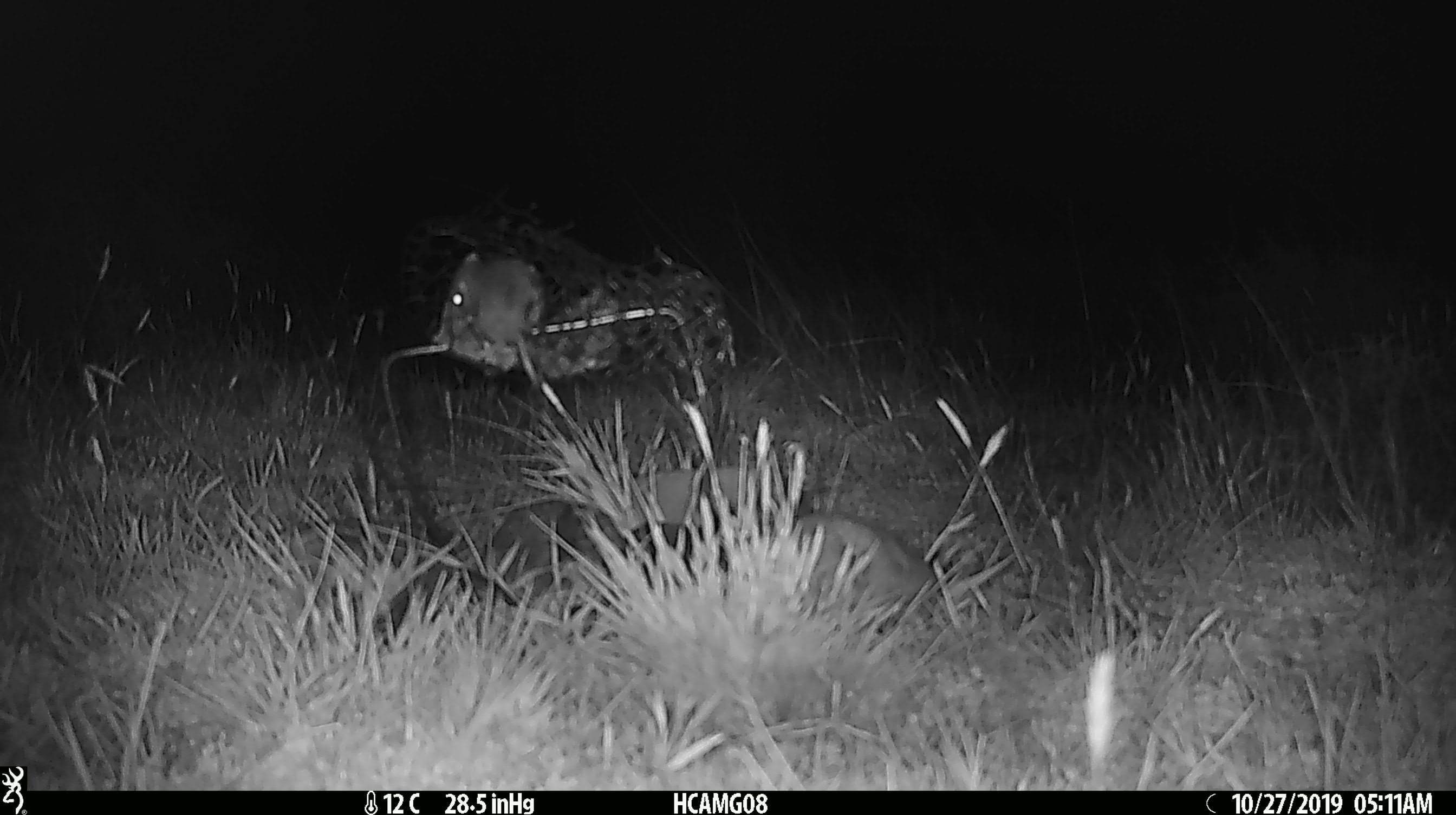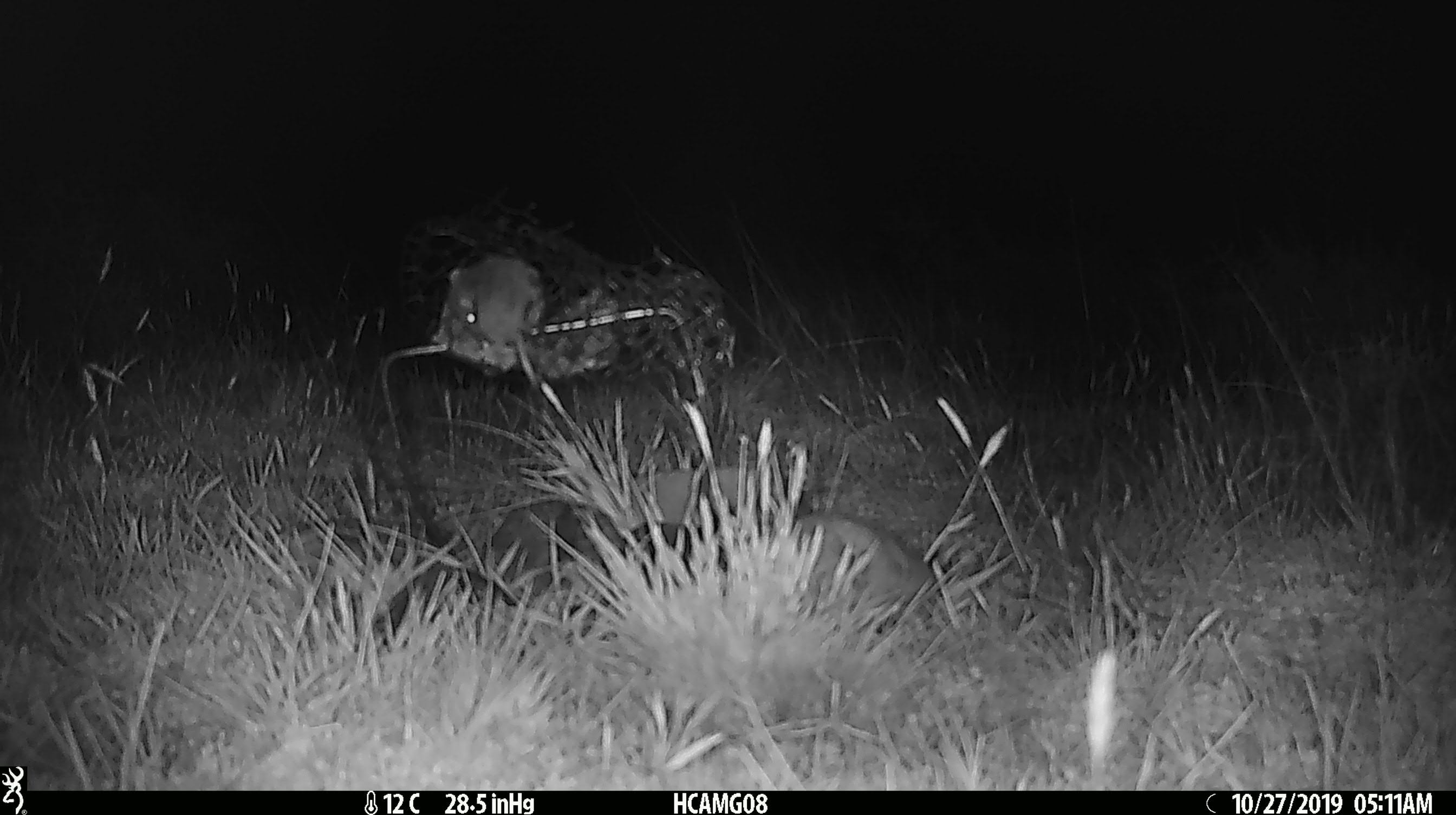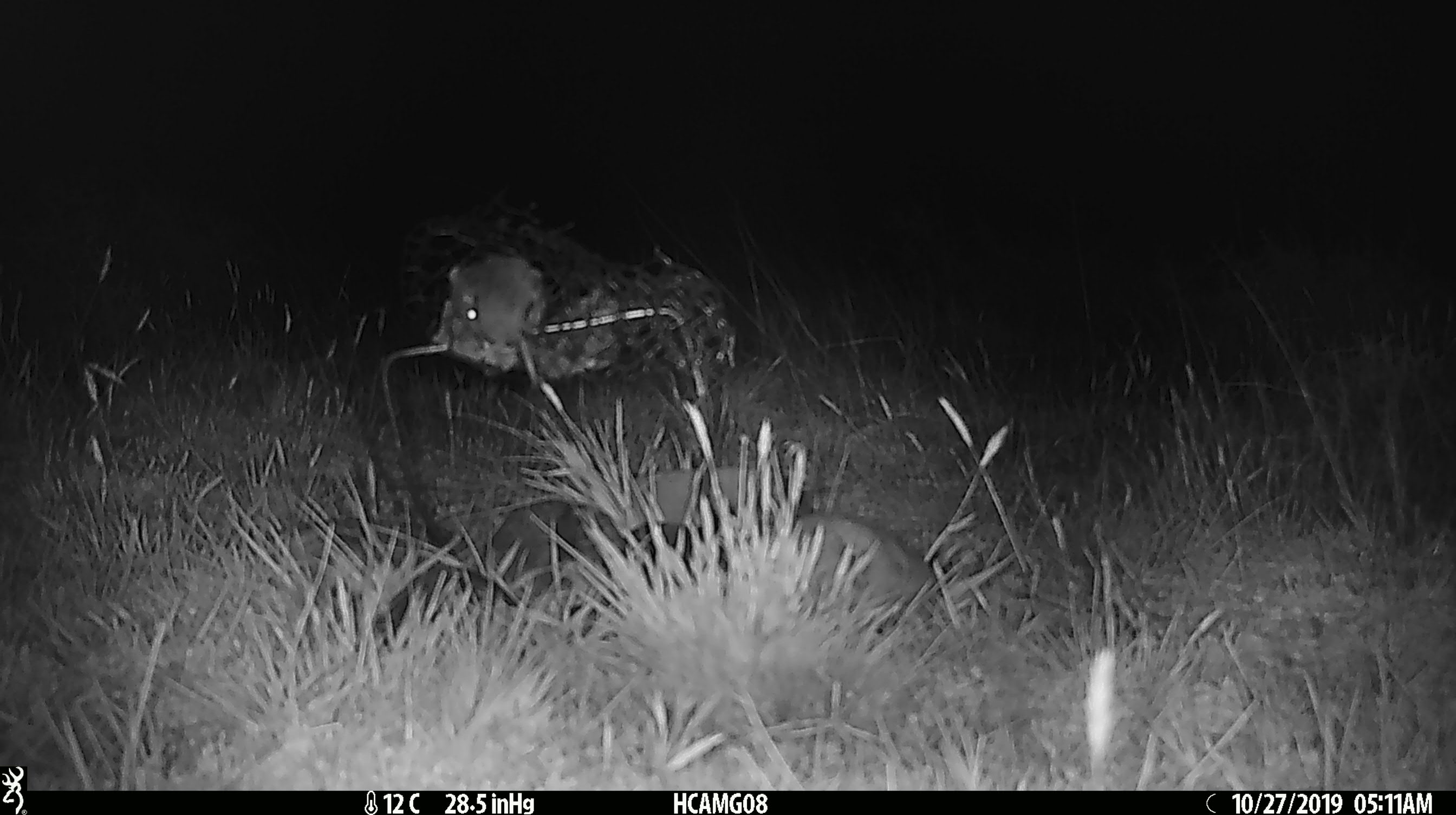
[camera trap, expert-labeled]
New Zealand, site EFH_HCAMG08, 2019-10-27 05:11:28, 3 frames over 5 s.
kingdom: Animalia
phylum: Chordata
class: Mammalia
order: Rodentia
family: Muridae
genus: Mus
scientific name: Mus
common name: mouse